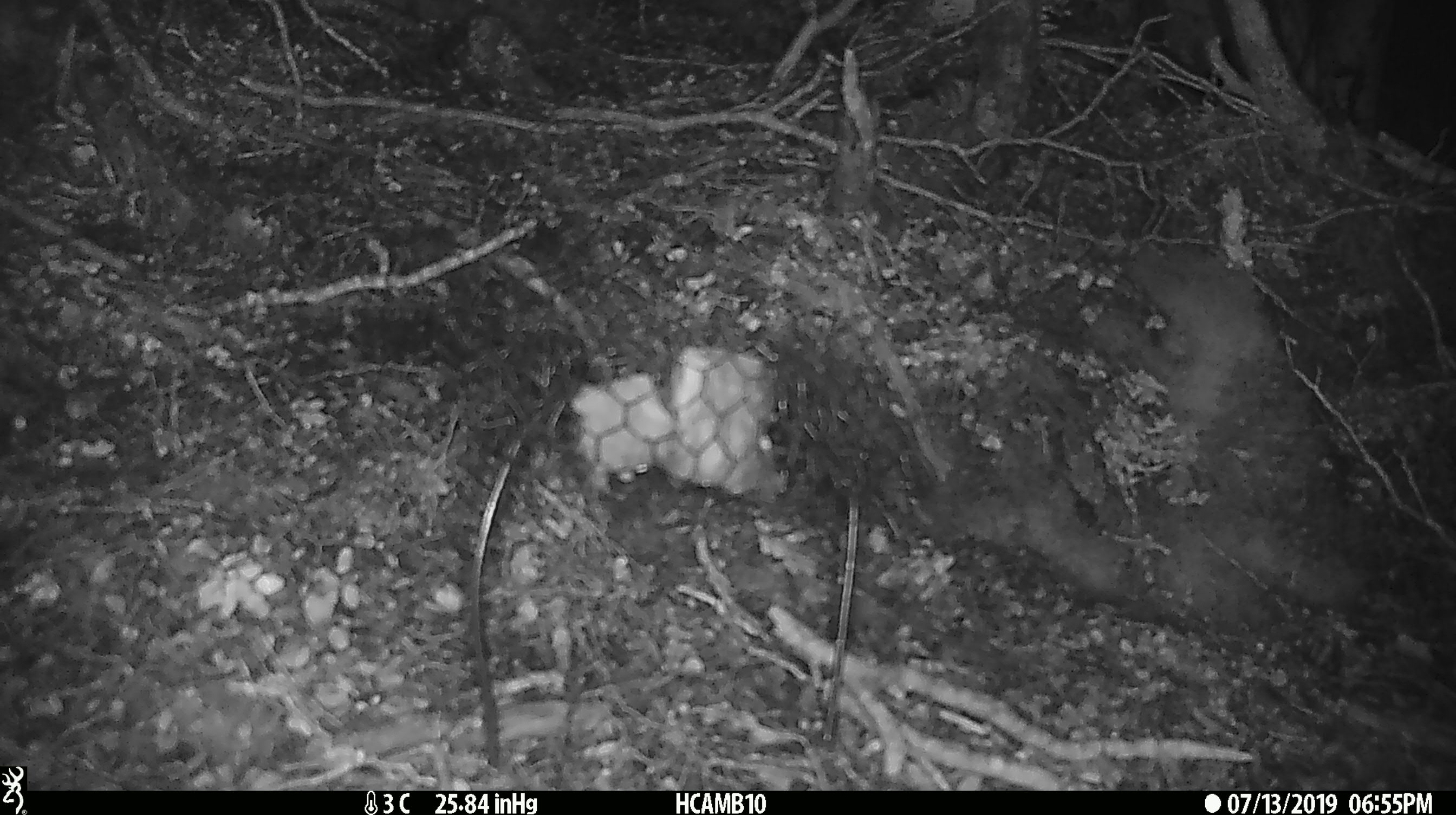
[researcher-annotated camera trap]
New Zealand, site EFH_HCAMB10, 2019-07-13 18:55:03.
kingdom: Animalia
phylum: Chordata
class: Mammalia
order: Rodentia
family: Muridae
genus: Mus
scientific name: Mus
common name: mouse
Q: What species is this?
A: Mouse (Mus).